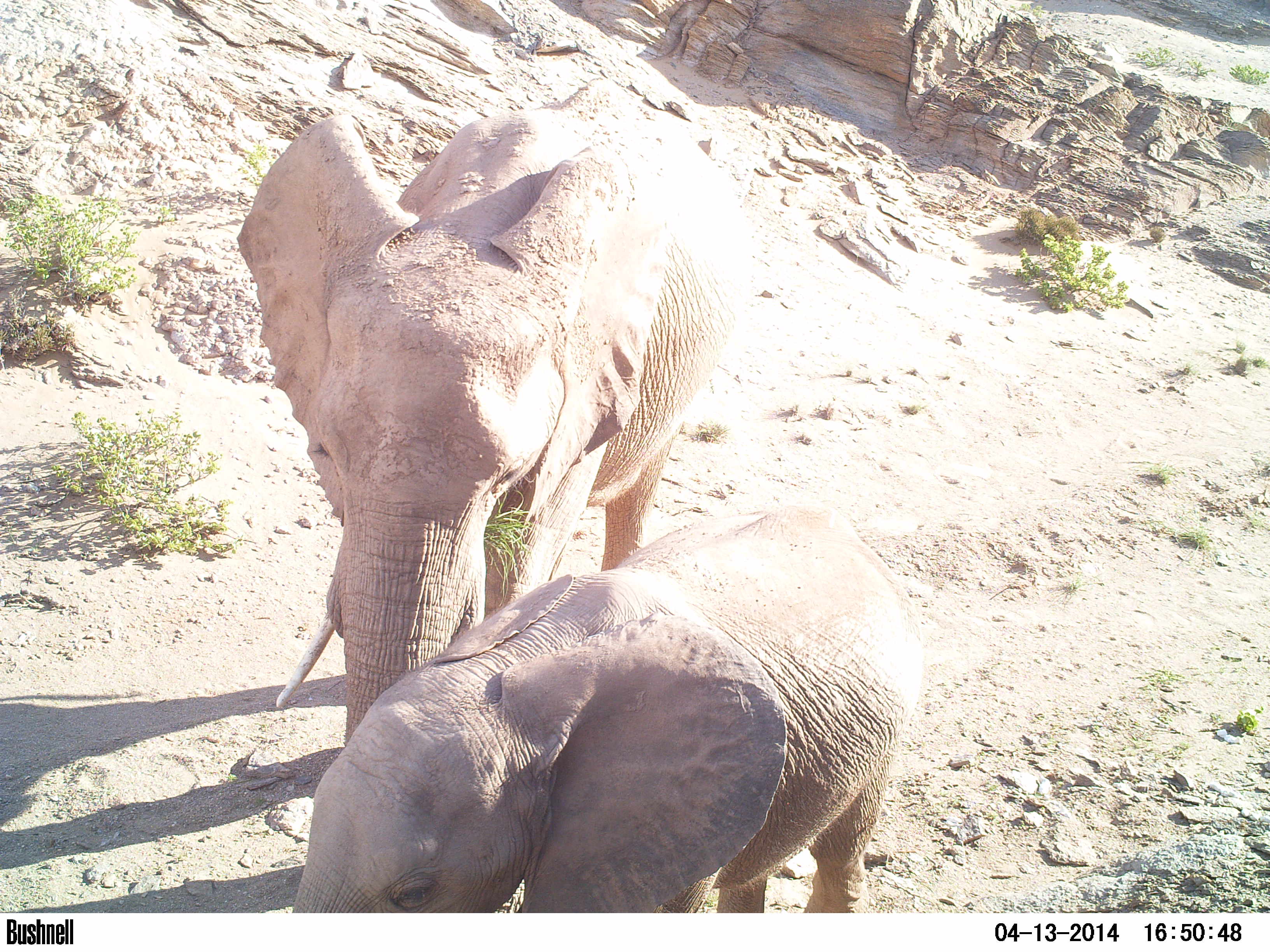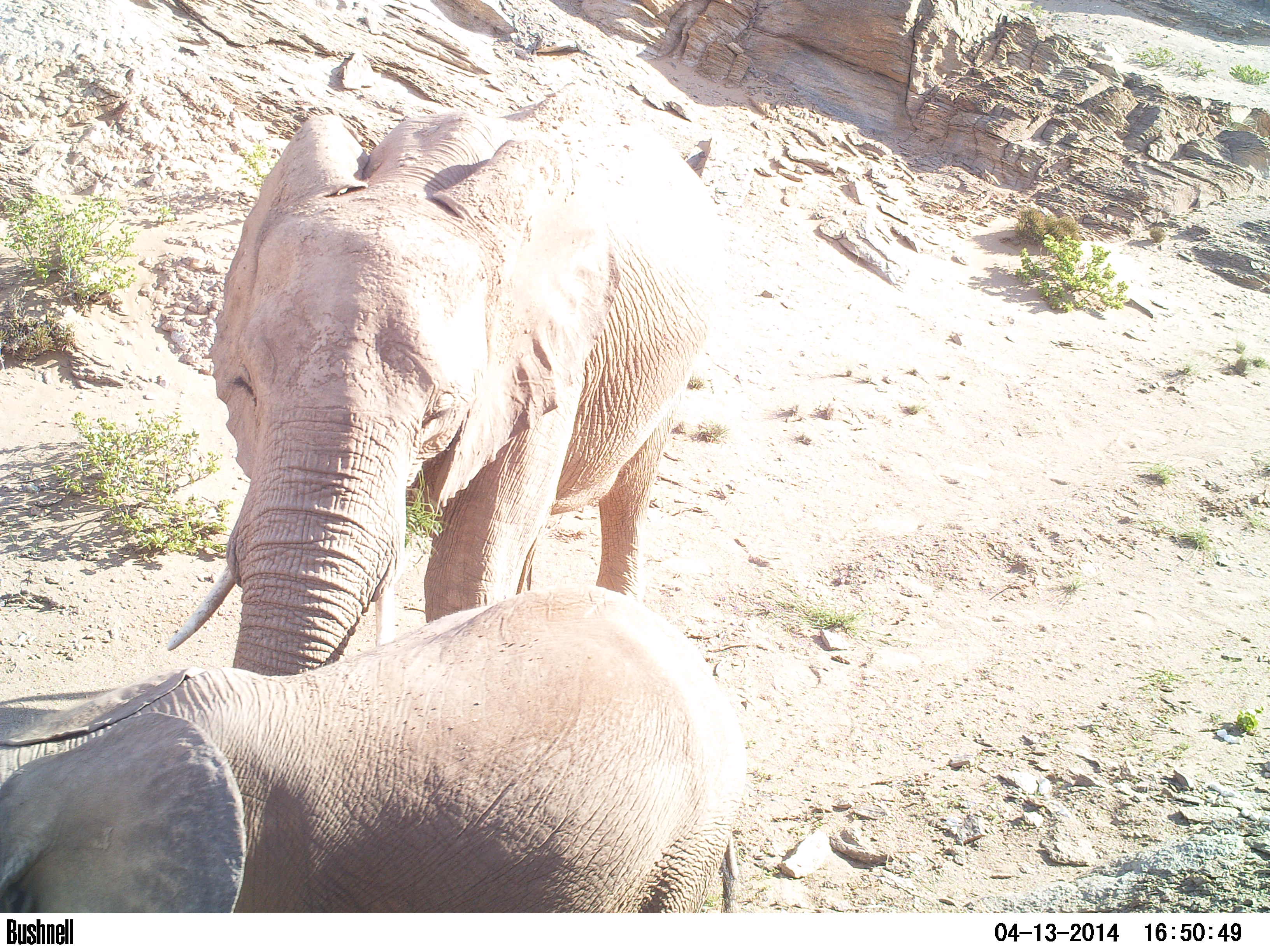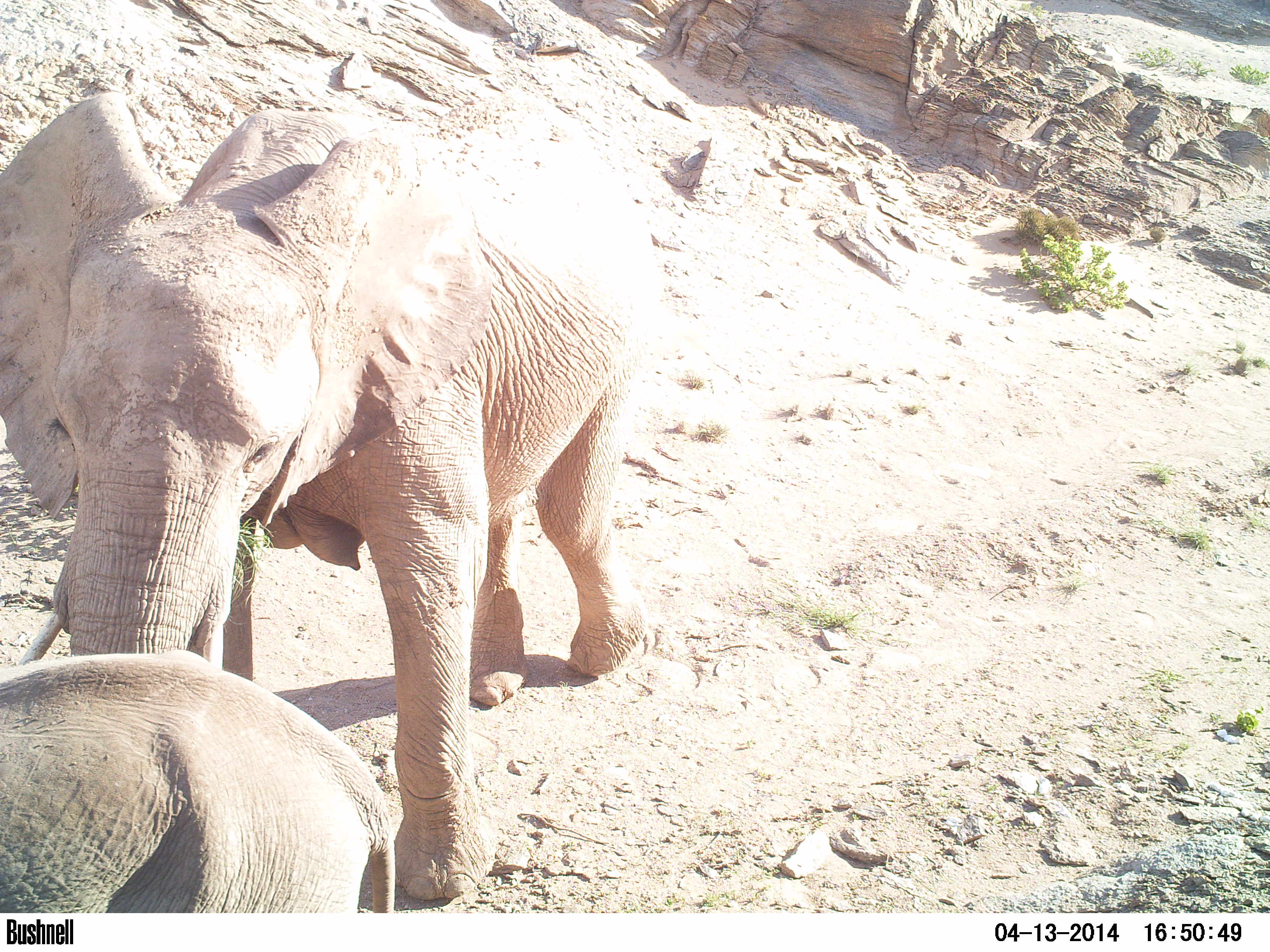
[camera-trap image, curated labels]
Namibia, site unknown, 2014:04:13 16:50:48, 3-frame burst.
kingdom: Animalia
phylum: Chordata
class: Mammalia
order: Proboscidea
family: Elephantidae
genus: Loxodonta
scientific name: Loxodonta africana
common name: african elephant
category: loxodanta africana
Loxodanta africana (african elephant) (Loxodonta africana).